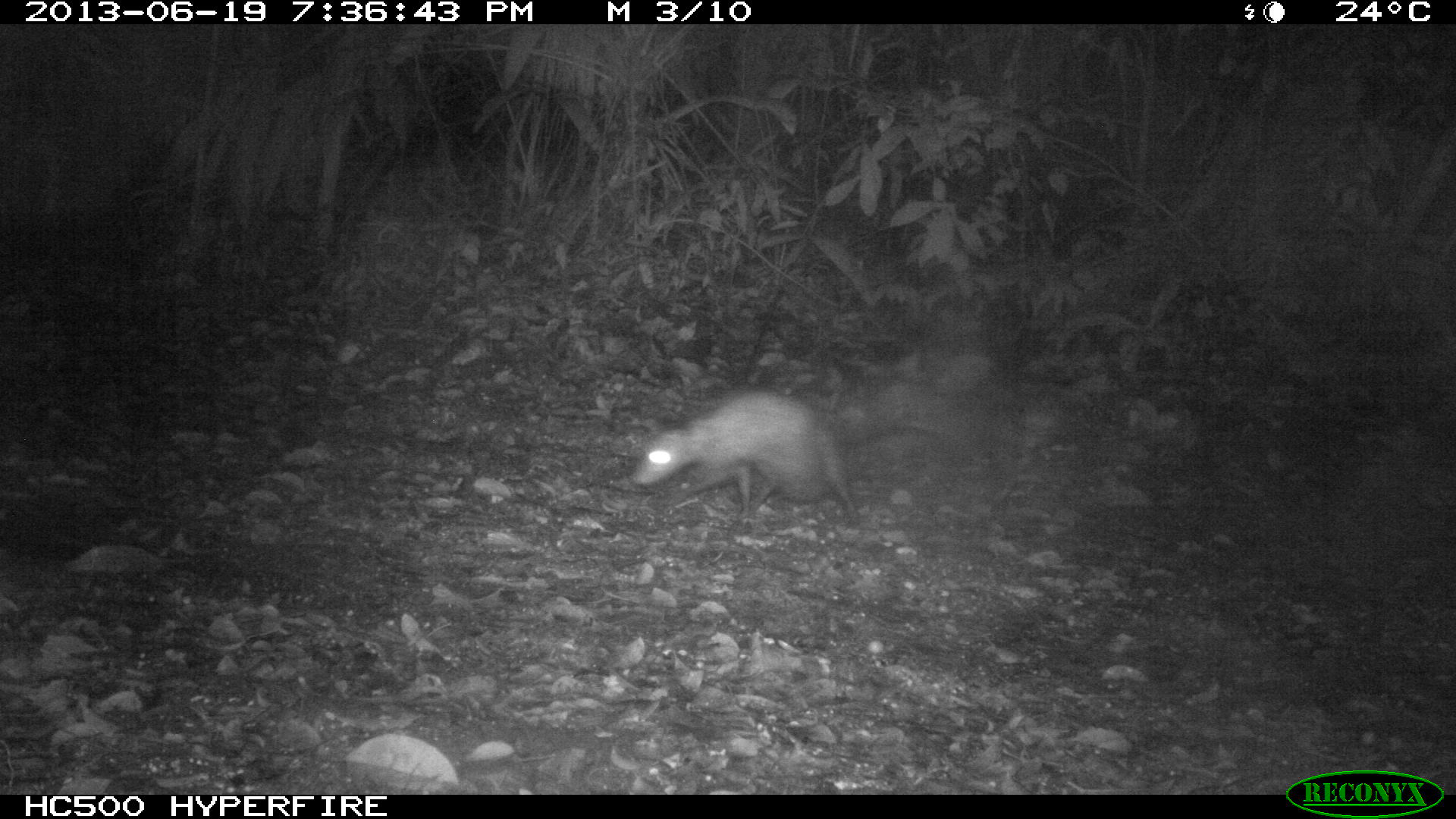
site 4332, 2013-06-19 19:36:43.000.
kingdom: Animalia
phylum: Chordata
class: Mammalia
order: Didelphimorphia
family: Didelphidae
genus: Didelphis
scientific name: Didelphis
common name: american opossums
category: didelphis sp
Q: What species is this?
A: Didelphis sp (american opossums) (Didelphis).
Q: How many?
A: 1.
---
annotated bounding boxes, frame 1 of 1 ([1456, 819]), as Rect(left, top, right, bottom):
didelphis sp: Rect(635, 386, 940, 523)